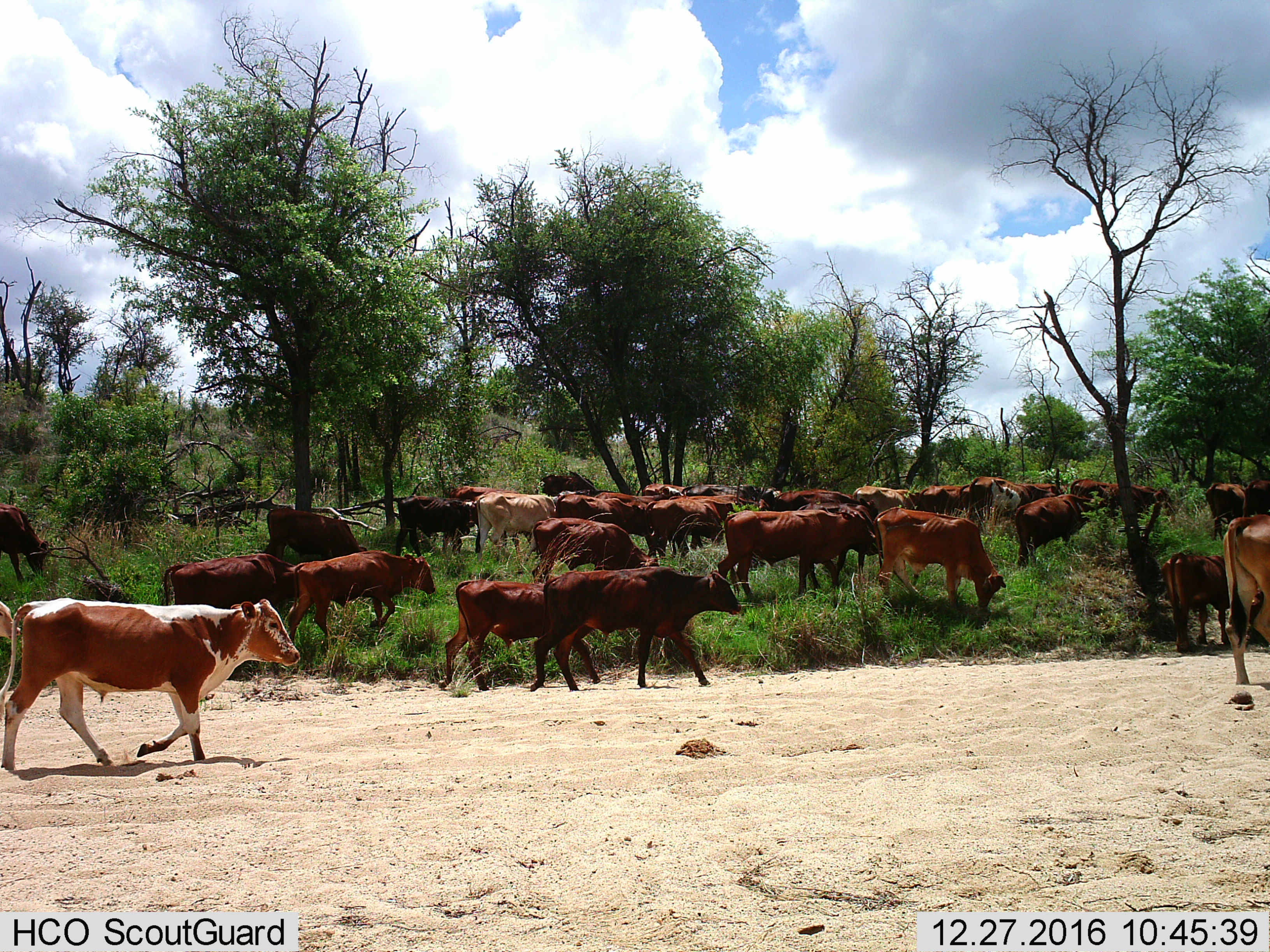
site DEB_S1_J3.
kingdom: Animalia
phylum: Chordata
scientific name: Vertebrata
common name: domestic animal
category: domesticanimal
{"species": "domesticanimal (domestic animal) (Vertebrata)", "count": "11-50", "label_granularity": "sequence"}